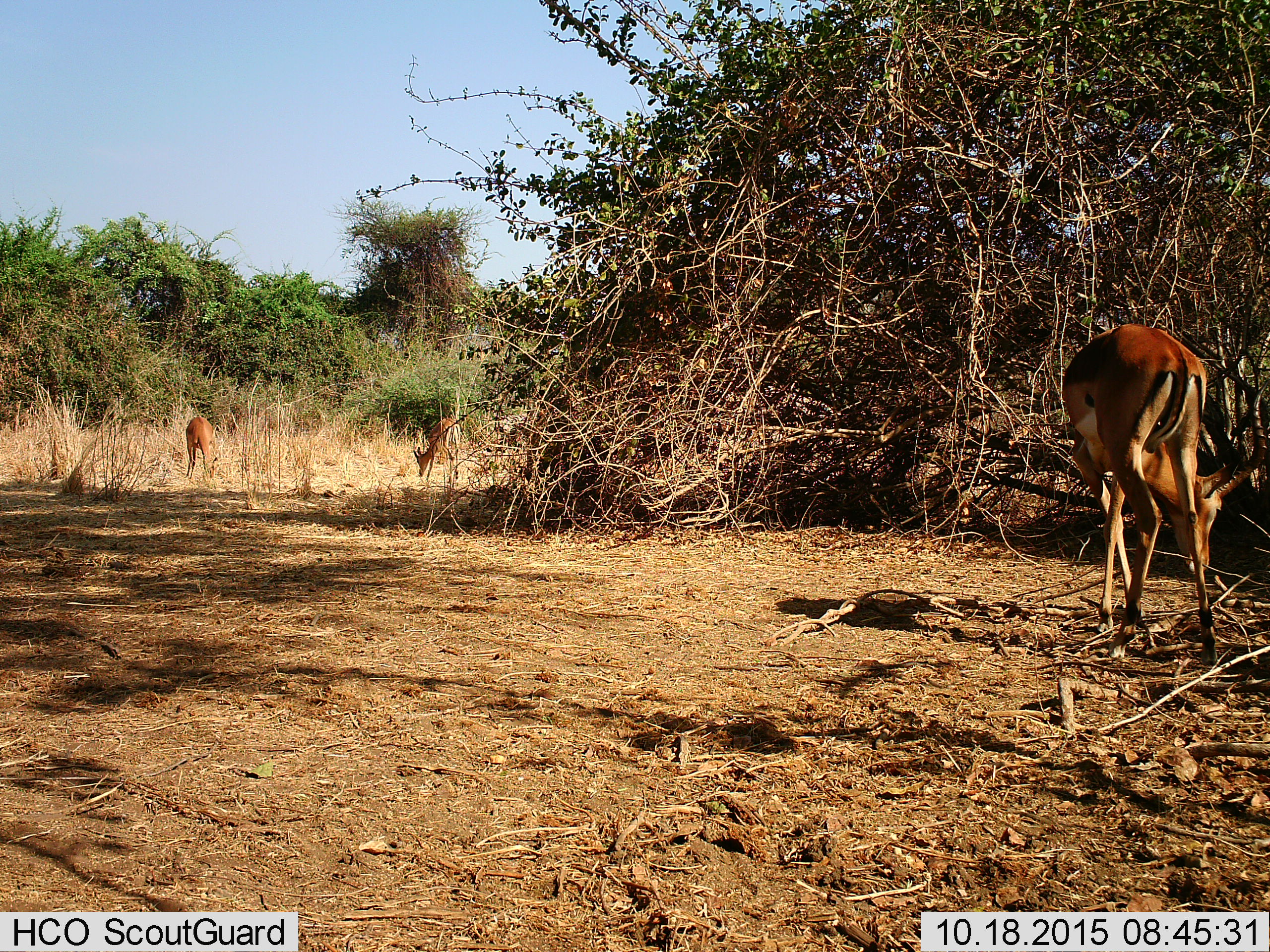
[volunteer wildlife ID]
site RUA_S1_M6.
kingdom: Animalia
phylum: Chordata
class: Mammalia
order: Artiodactyla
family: Bovidae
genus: Aepyceros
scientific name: Aepyceros melampus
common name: impala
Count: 3.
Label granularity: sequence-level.